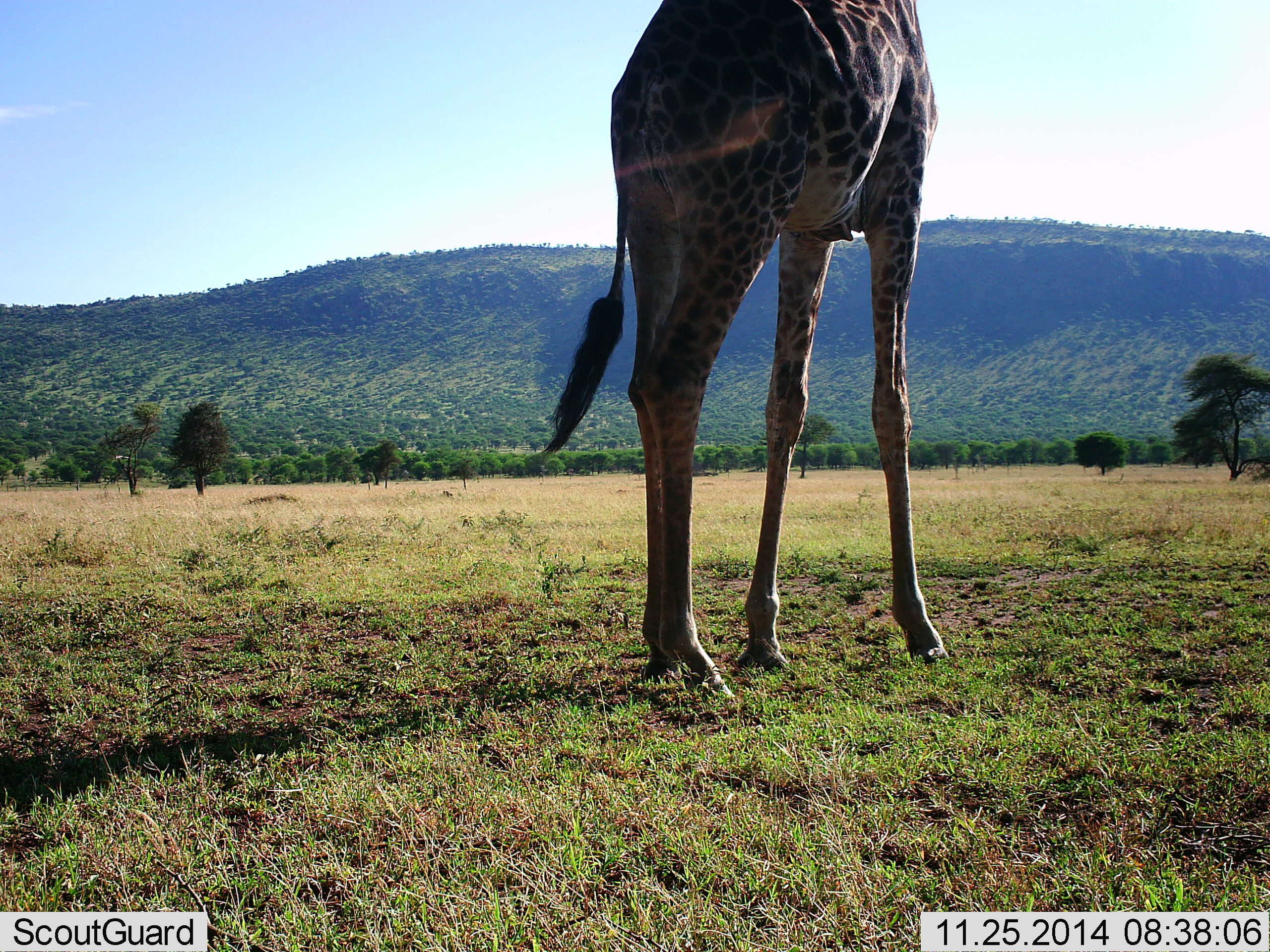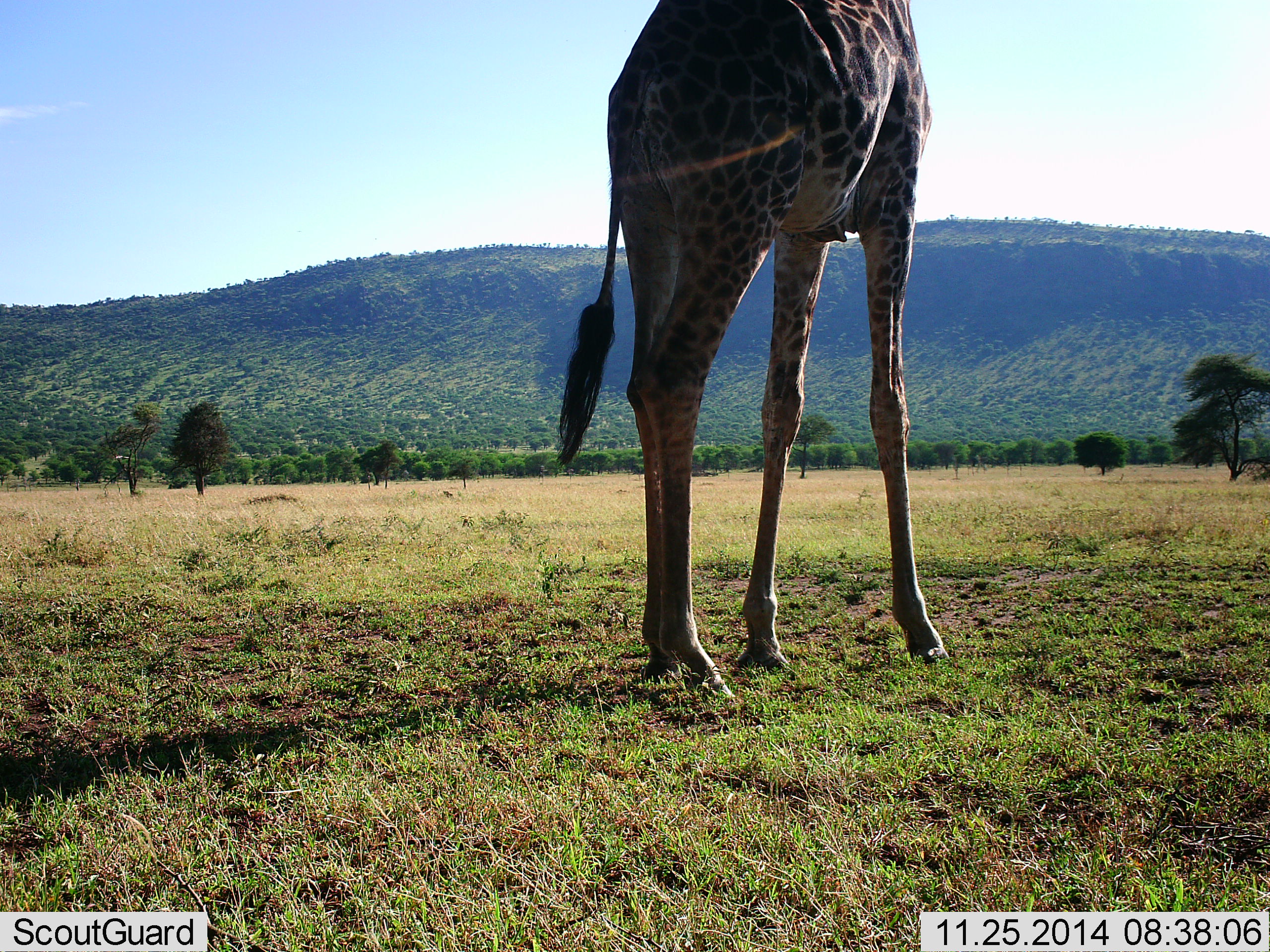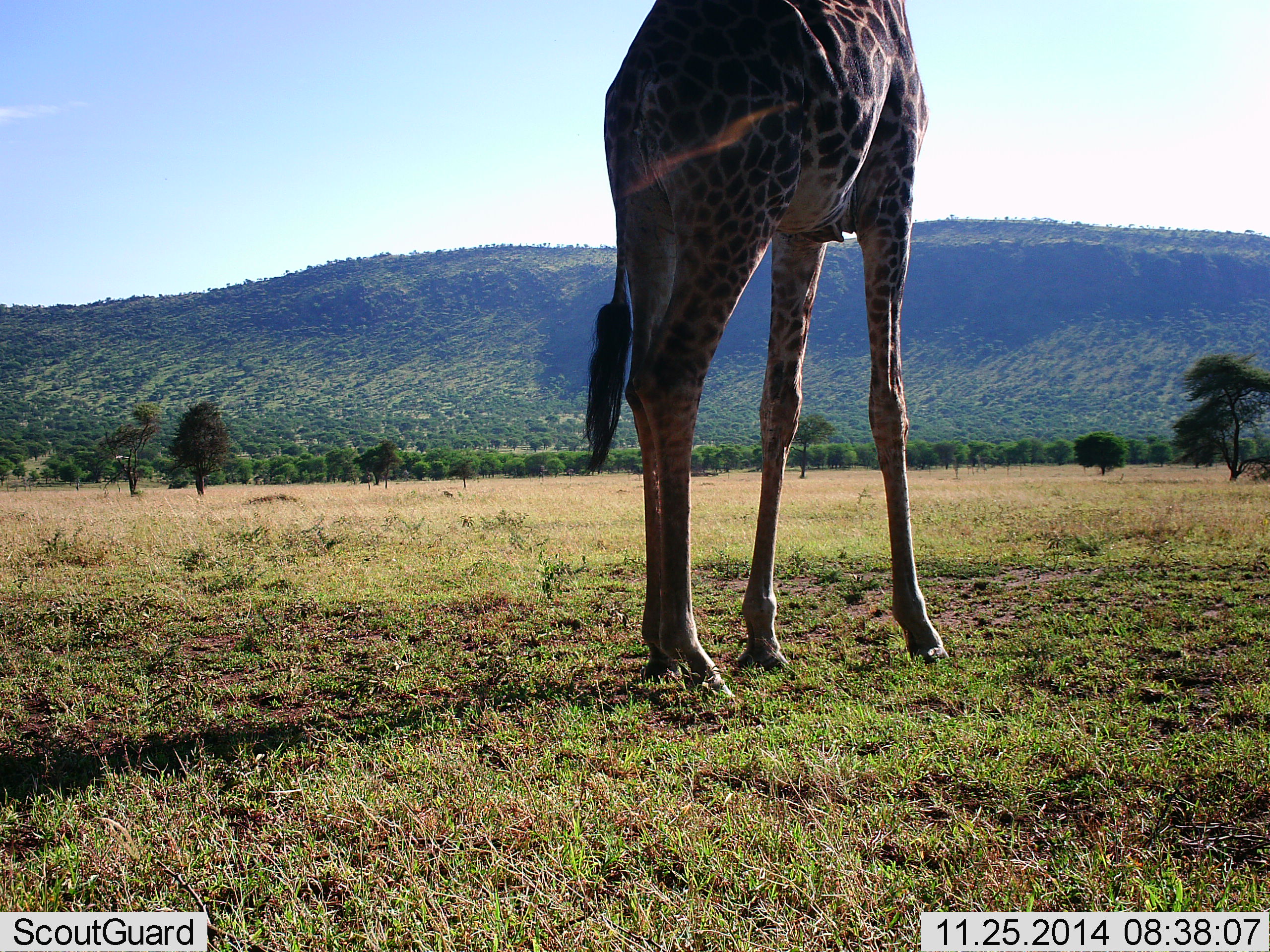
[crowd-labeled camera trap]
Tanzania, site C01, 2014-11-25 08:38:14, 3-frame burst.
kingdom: Animalia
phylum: Chordata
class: Mammalia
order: Artiodactyla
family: Giraffidae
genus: Giraffa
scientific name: Giraffa camelopardalis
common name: giraffe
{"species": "giraffe (Giraffa camelopardalis)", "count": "1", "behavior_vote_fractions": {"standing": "100%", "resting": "0%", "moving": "0%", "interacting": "0%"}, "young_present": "0%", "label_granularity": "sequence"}